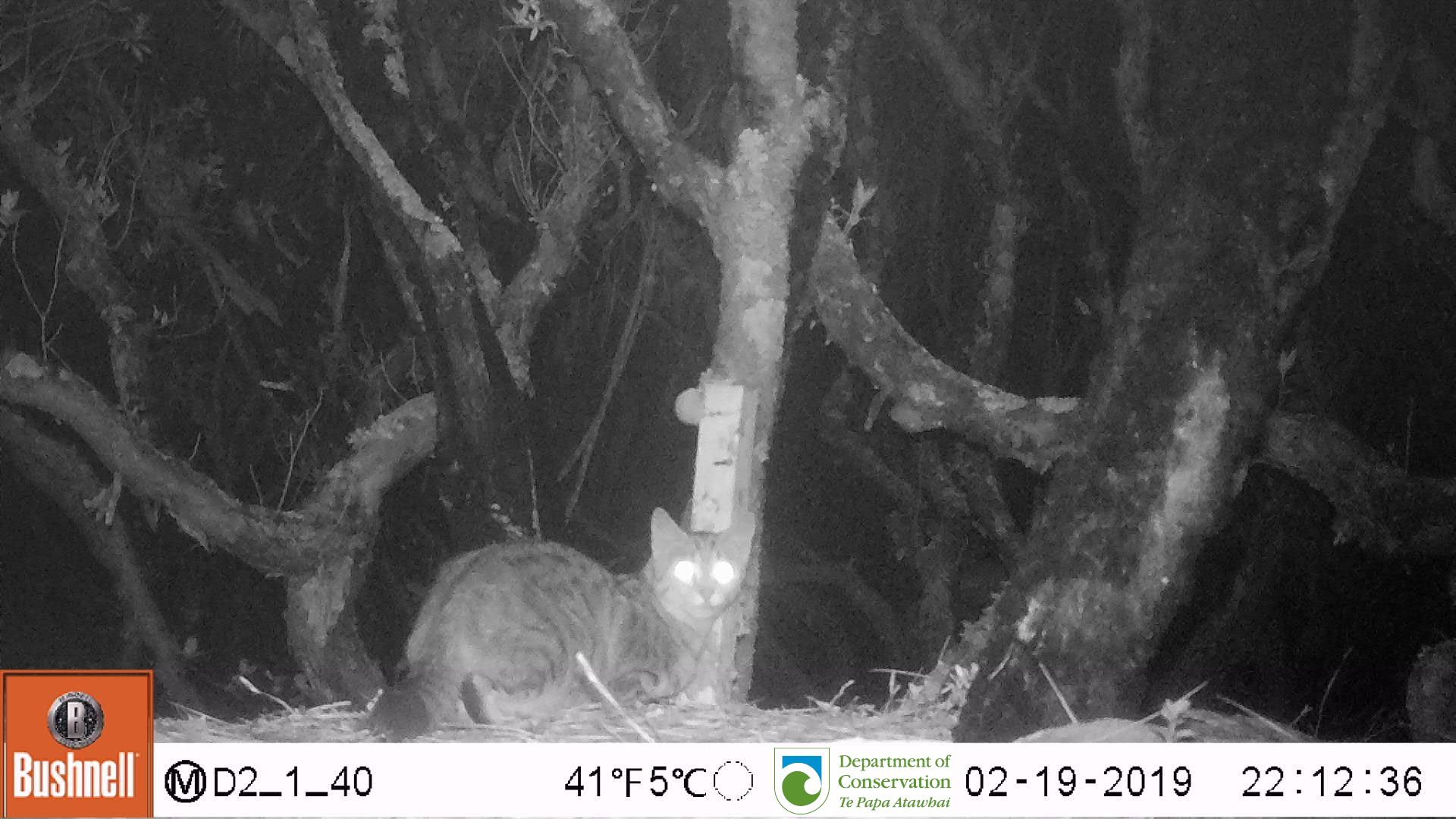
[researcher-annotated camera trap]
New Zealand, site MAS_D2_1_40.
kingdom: Animalia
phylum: Chordata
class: Mammalia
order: Carnivora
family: Felidae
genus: Felis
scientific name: Felis catus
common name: domestic cat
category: cat